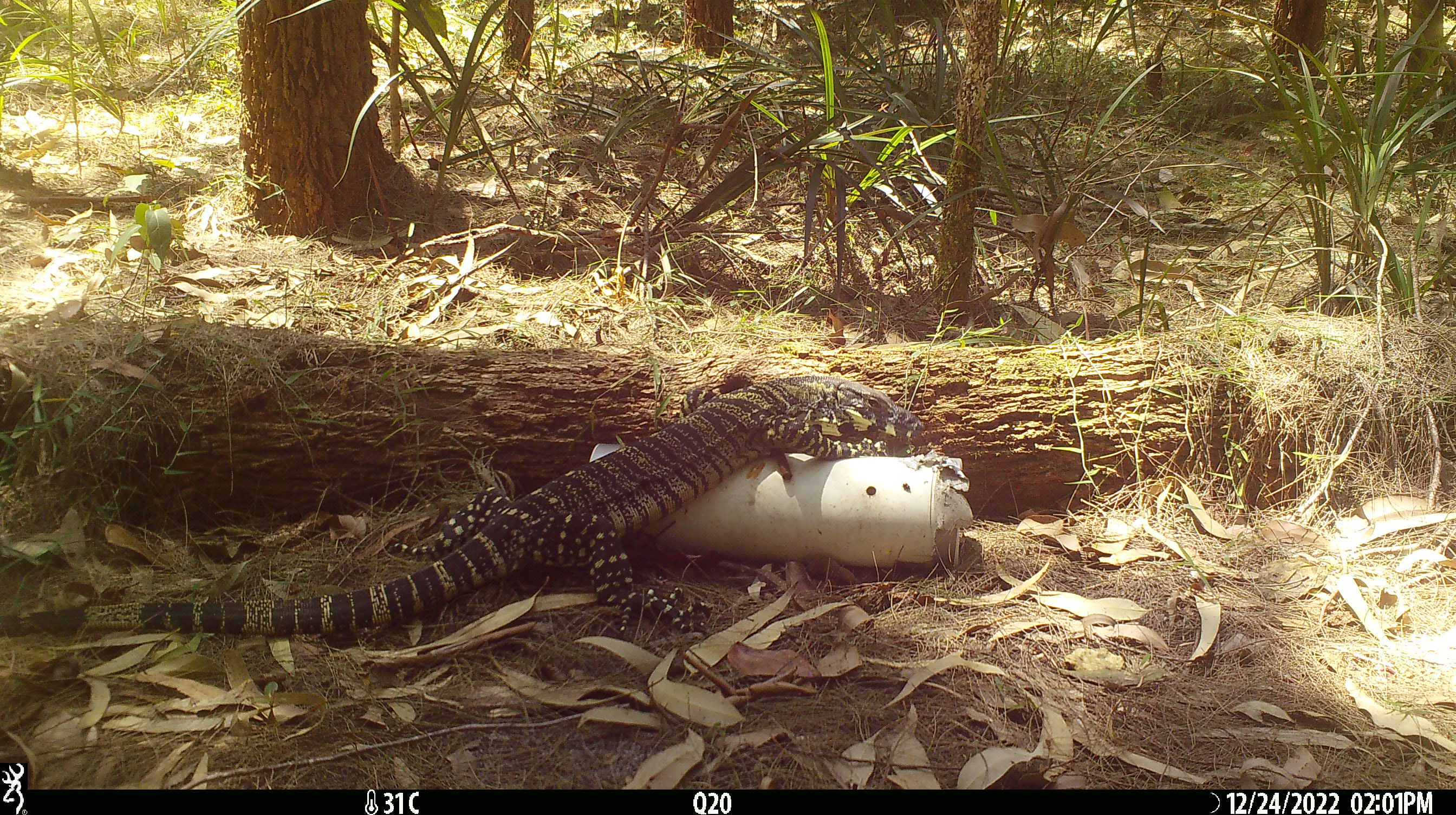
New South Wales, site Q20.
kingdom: Animalia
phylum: Chordata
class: Reptilia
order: Squamata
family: Varanidae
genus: Varanus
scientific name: Varanus varius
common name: lace monitor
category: goanna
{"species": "goanna (lace monitor) (Varanus varius)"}